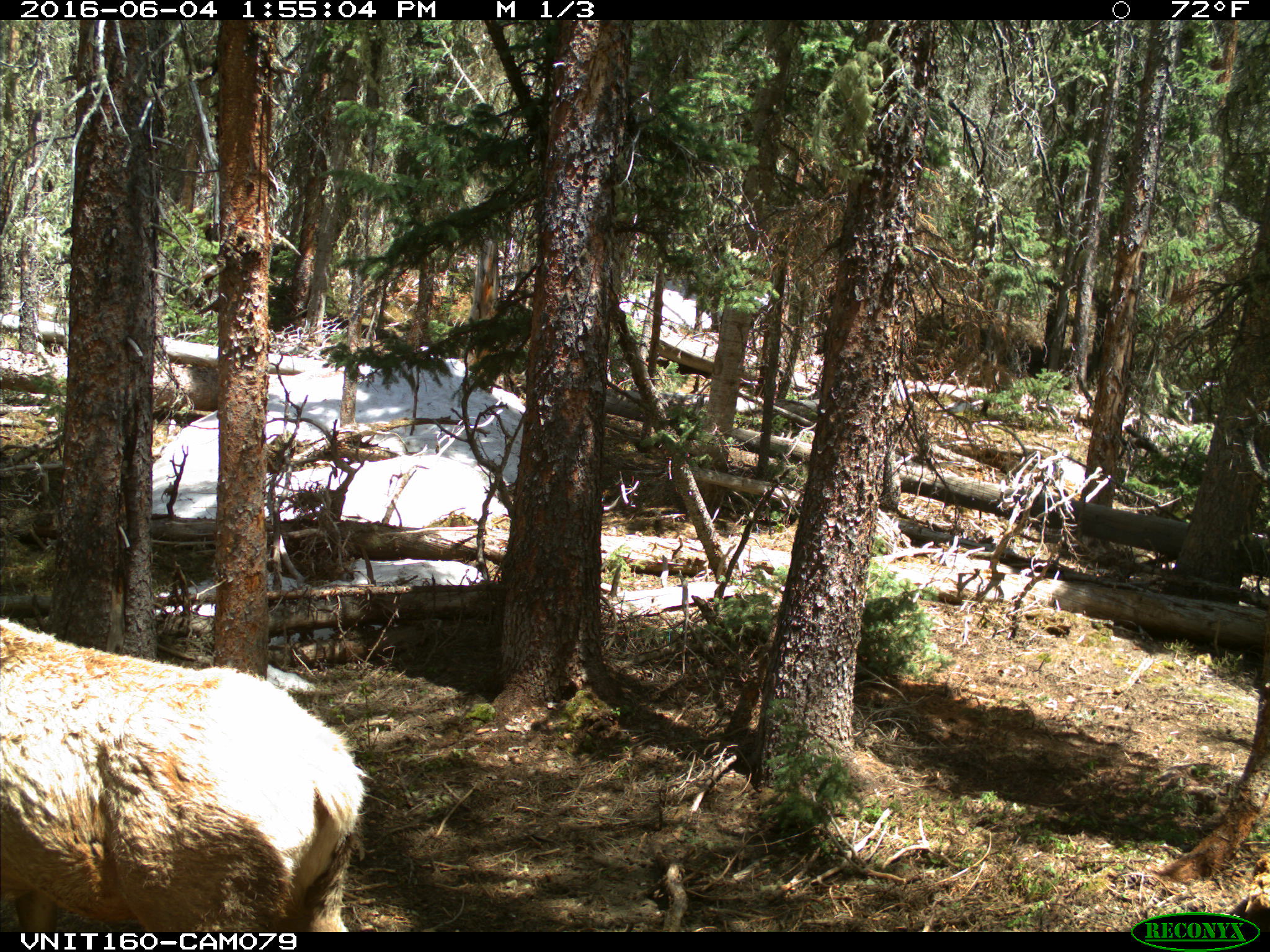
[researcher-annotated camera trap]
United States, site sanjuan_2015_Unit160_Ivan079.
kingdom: Animalia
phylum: Chordata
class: Mammalia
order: Artiodactyla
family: Cervidae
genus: Cervus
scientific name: Cervus elaphus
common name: red deer